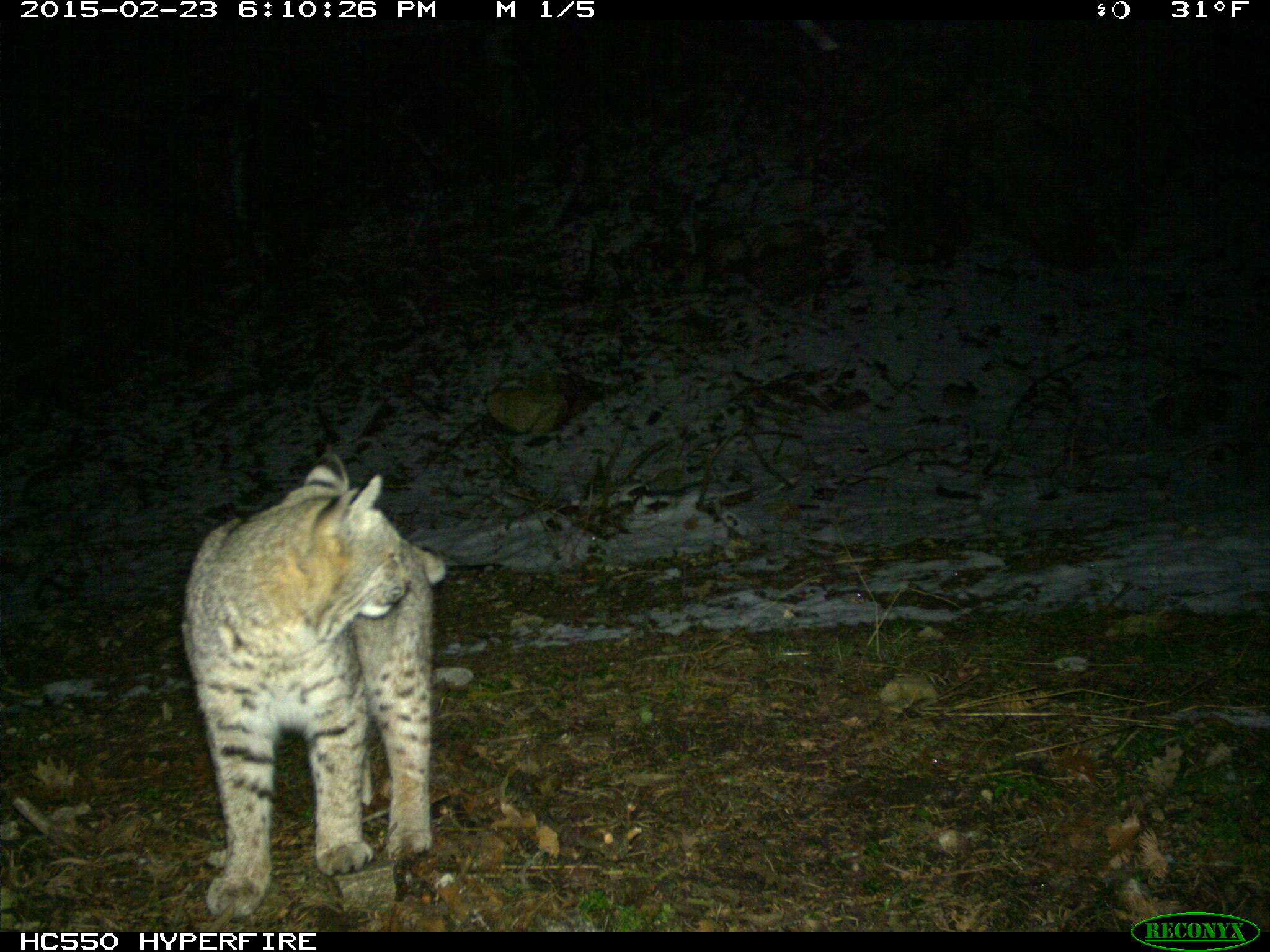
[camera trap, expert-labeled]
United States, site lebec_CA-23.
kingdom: Animalia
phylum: Chordata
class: Mammalia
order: Carnivora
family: Felidae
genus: Lynx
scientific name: Lynx rufus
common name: bobcat